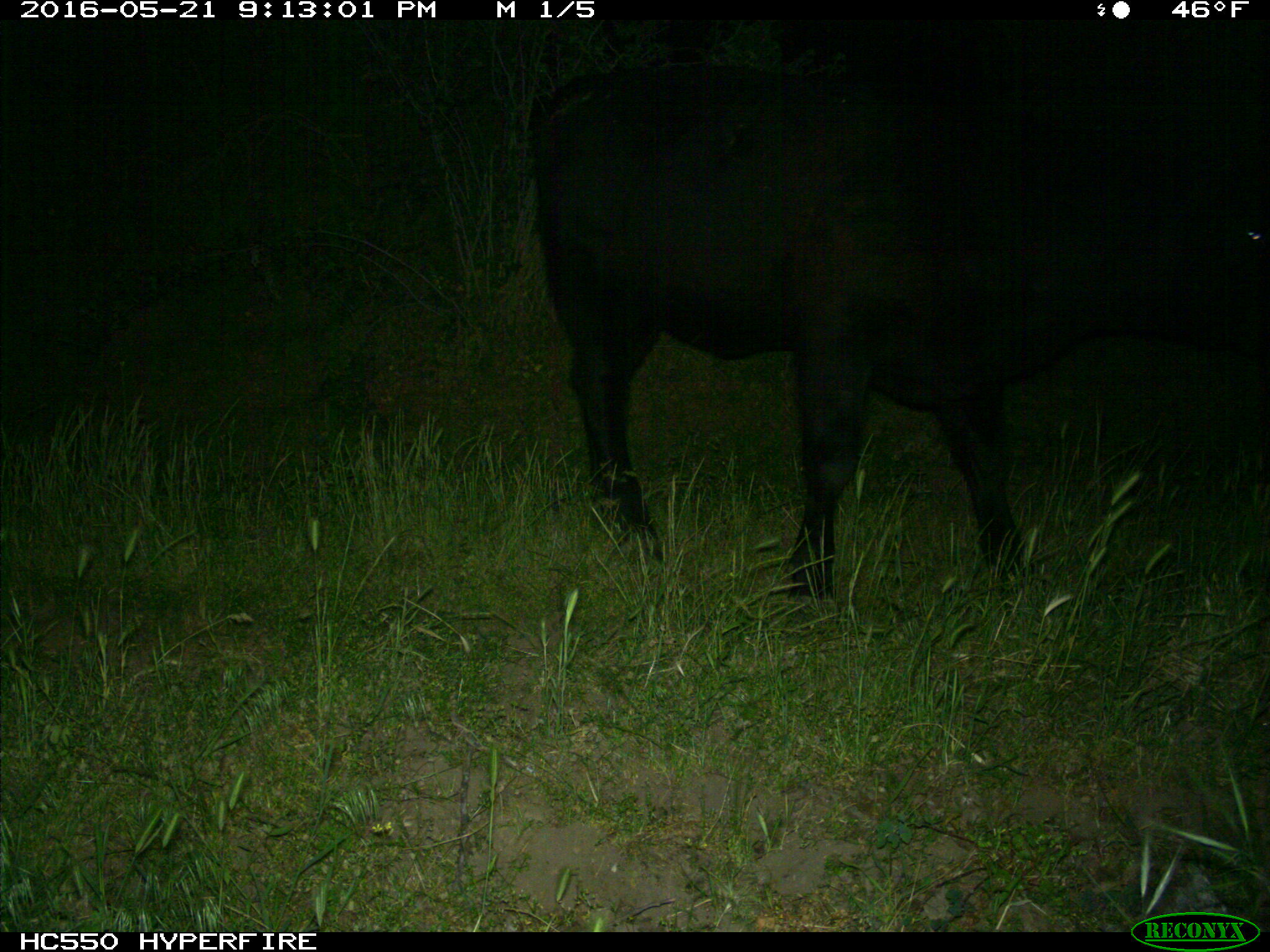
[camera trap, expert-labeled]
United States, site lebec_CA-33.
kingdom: Animalia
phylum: Chordata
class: Mammalia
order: Artiodactyla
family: Bovidae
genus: Bos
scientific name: Bos taurus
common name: domestic cow